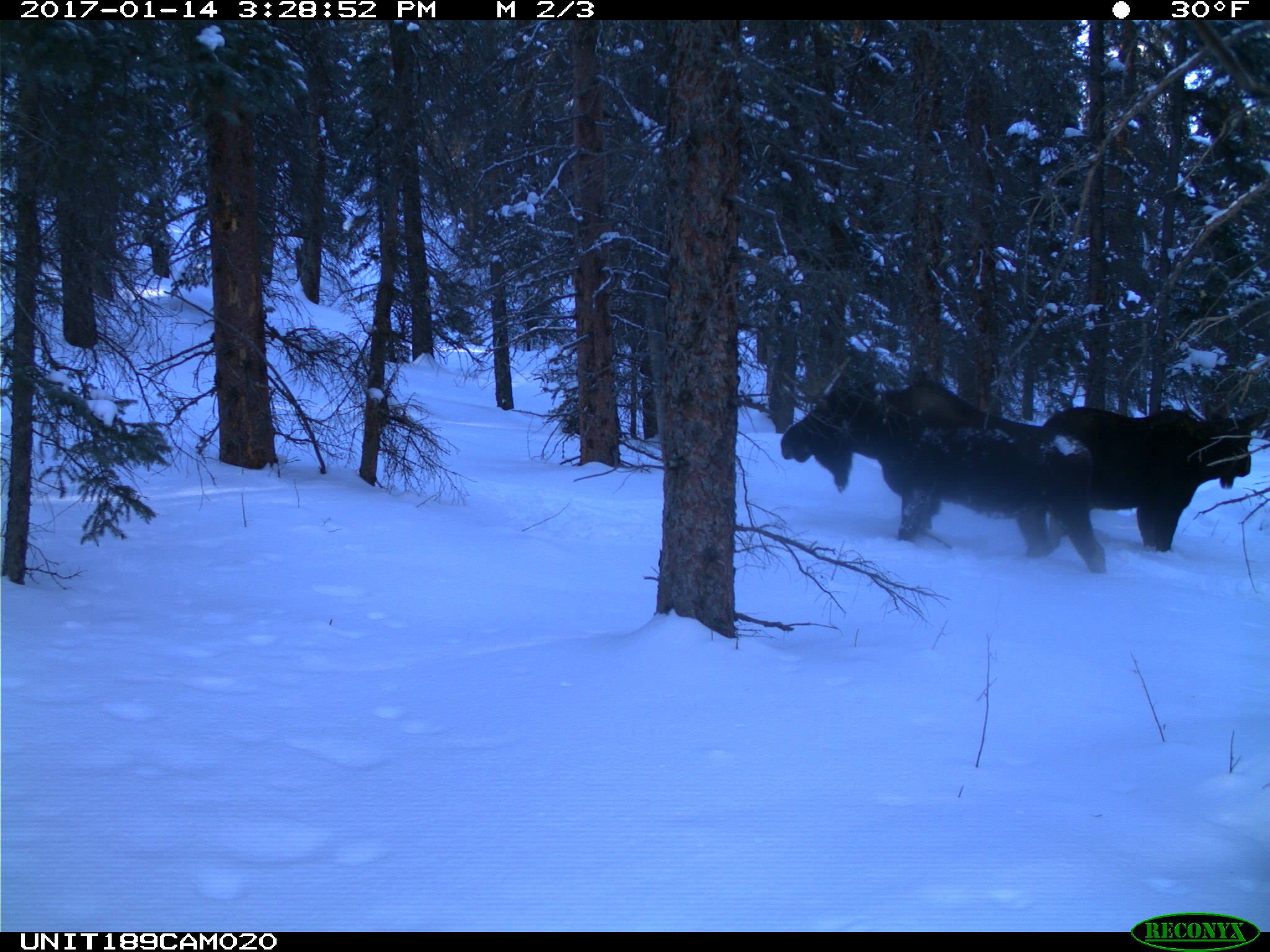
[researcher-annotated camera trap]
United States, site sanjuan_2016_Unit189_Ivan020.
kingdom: Animalia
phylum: Chordata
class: Mammalia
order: Artiodactyla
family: Cervidae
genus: Alces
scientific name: Alces alces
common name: moose